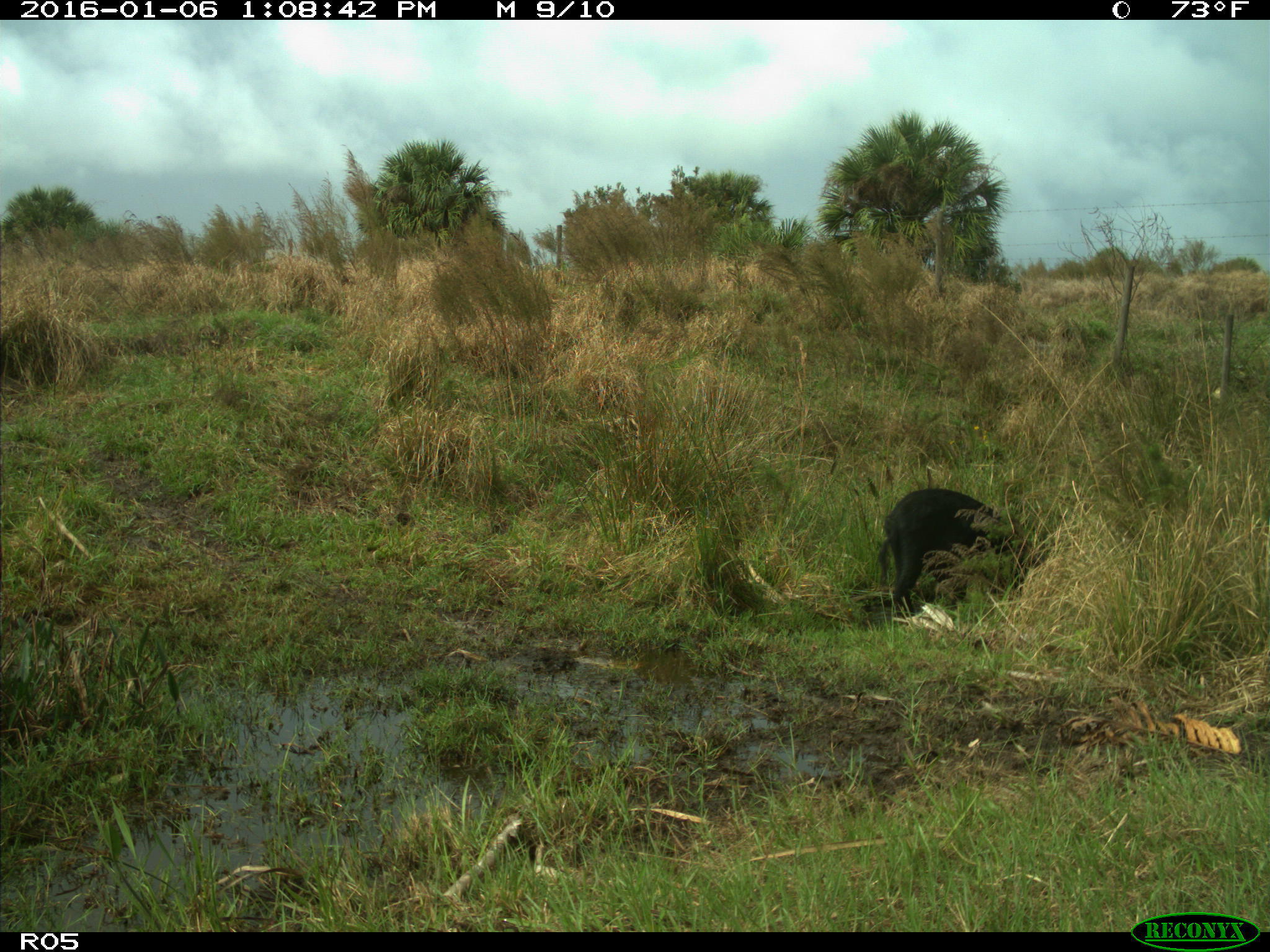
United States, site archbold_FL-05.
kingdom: Animalia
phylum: Chordata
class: Mammalia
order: Artiodactyla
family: Suidae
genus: Sus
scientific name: Sus scrofa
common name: wild boar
Sus scrofa (wild boar).